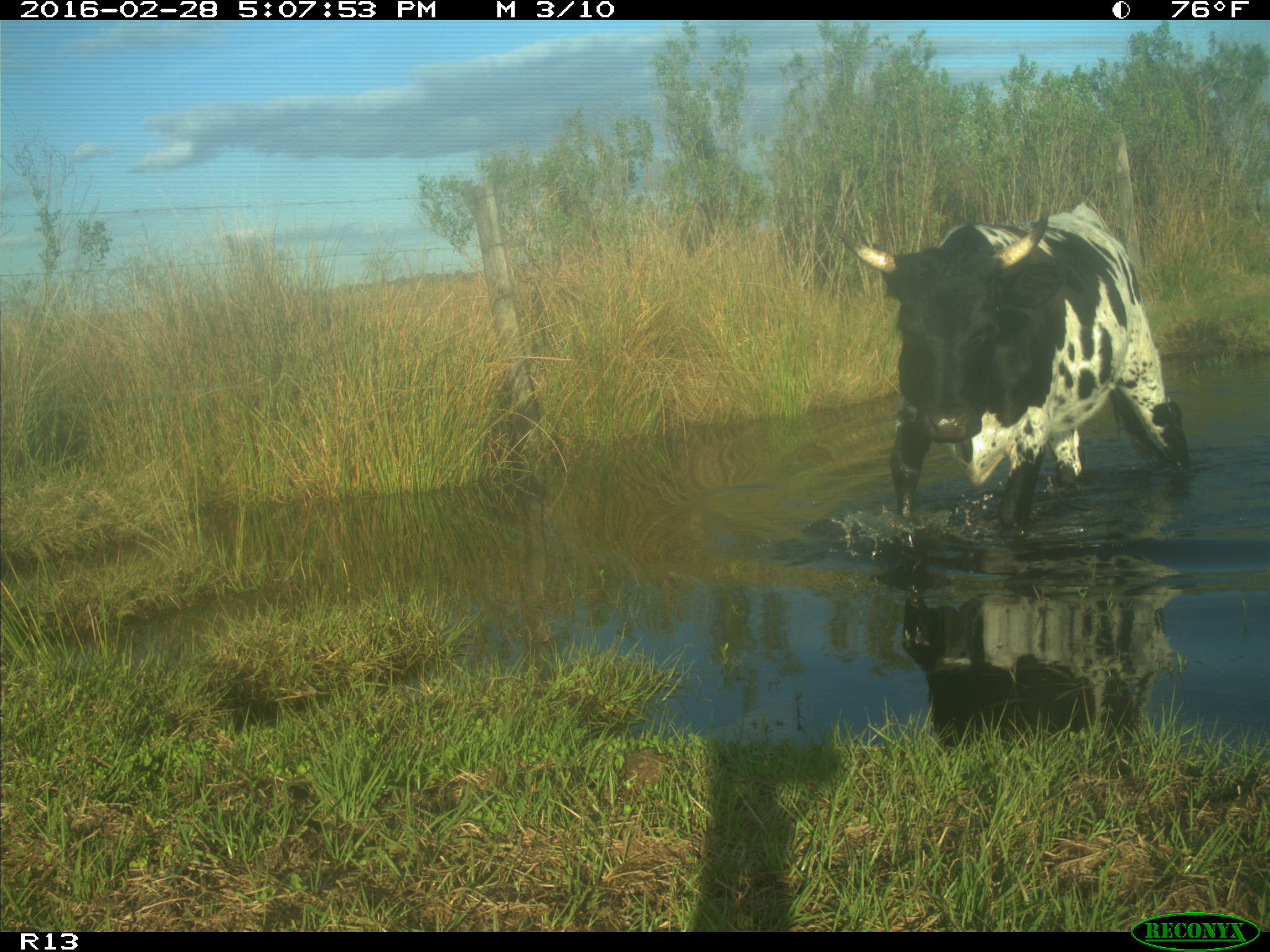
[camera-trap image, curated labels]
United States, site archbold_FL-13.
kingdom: Animalia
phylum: Chordata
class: Mammalia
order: Artiodactyla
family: Bovidae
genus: Bos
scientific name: Bos taurus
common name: domestic cow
Bos taurus (domestic cow).